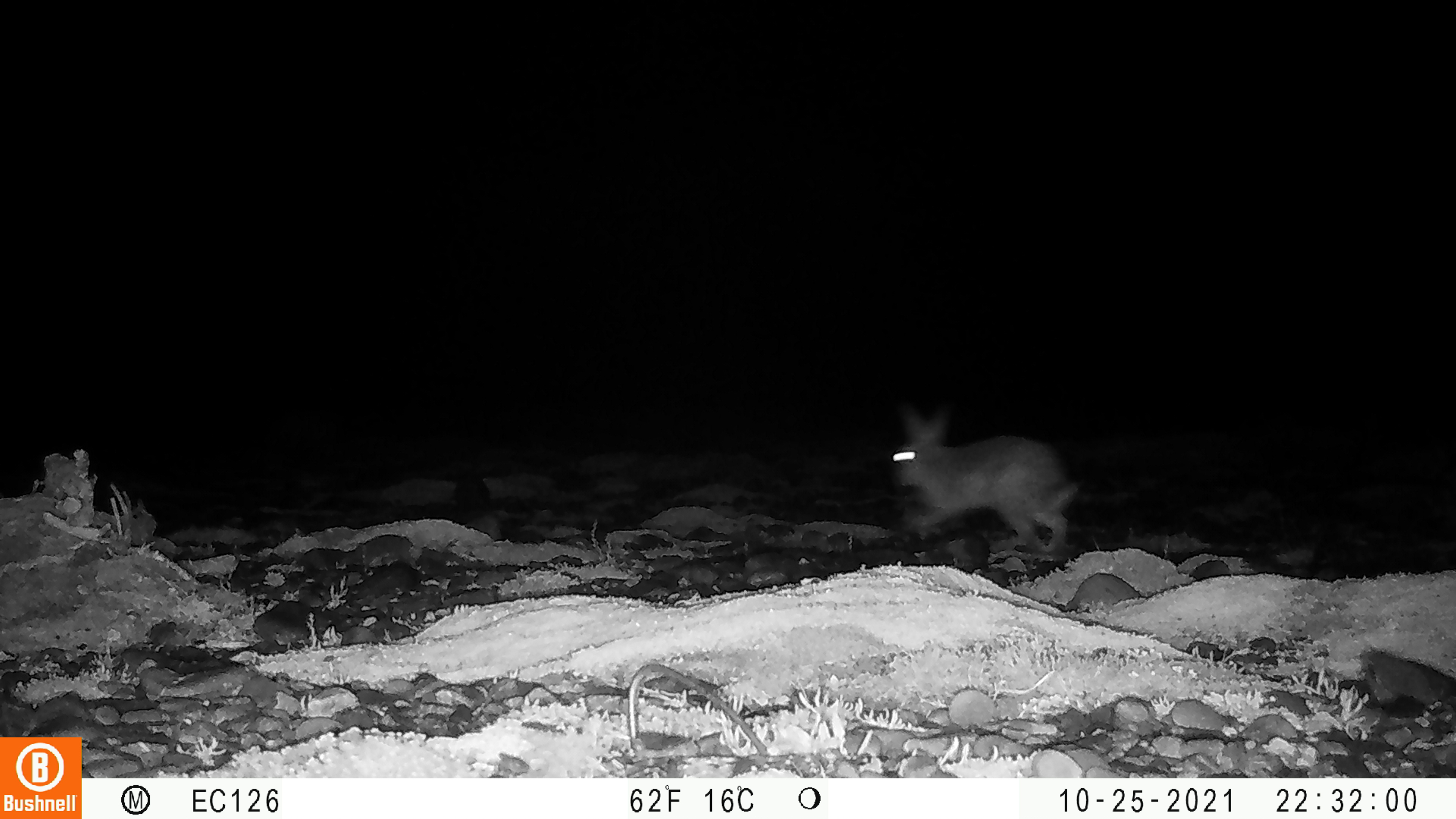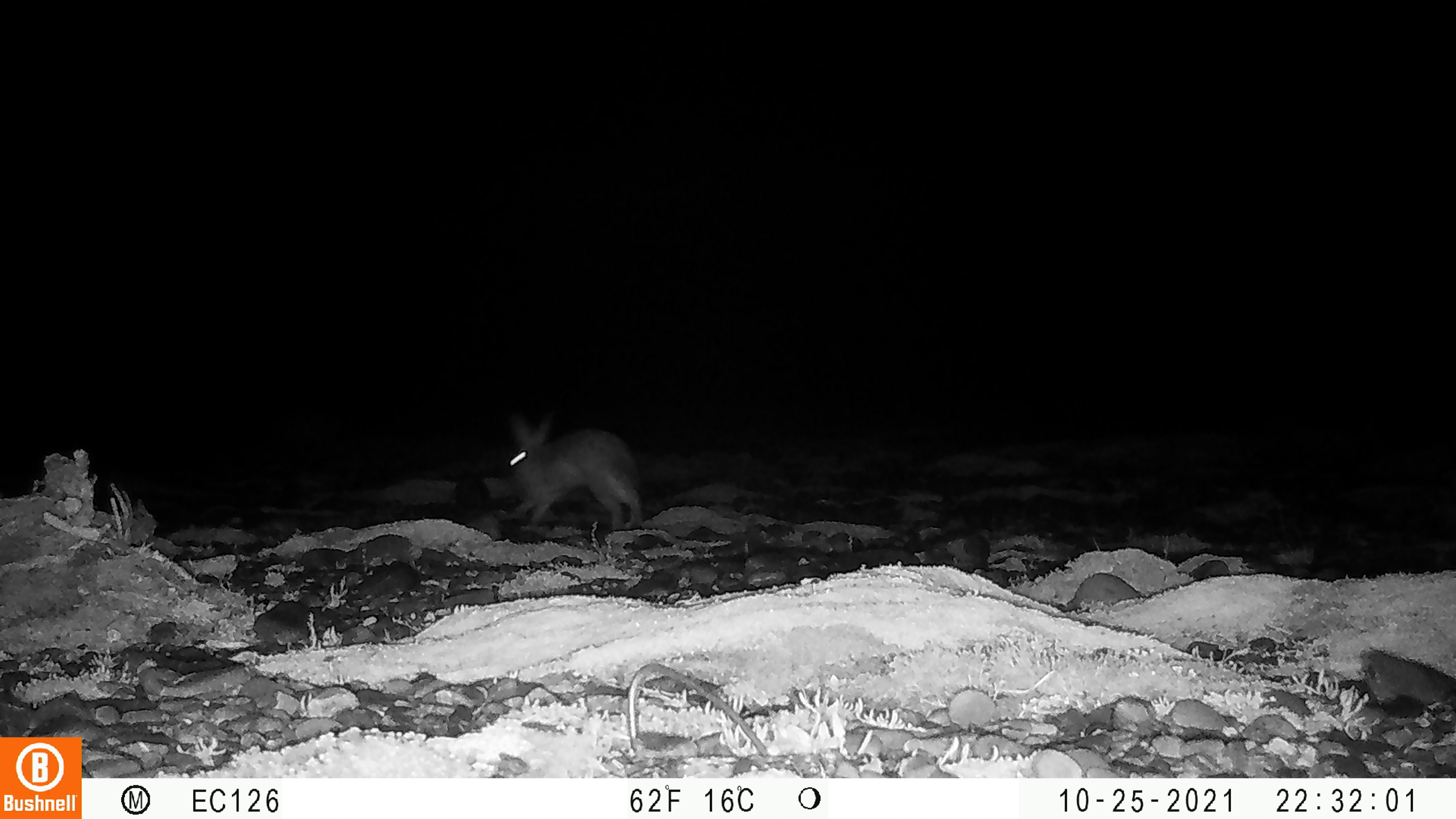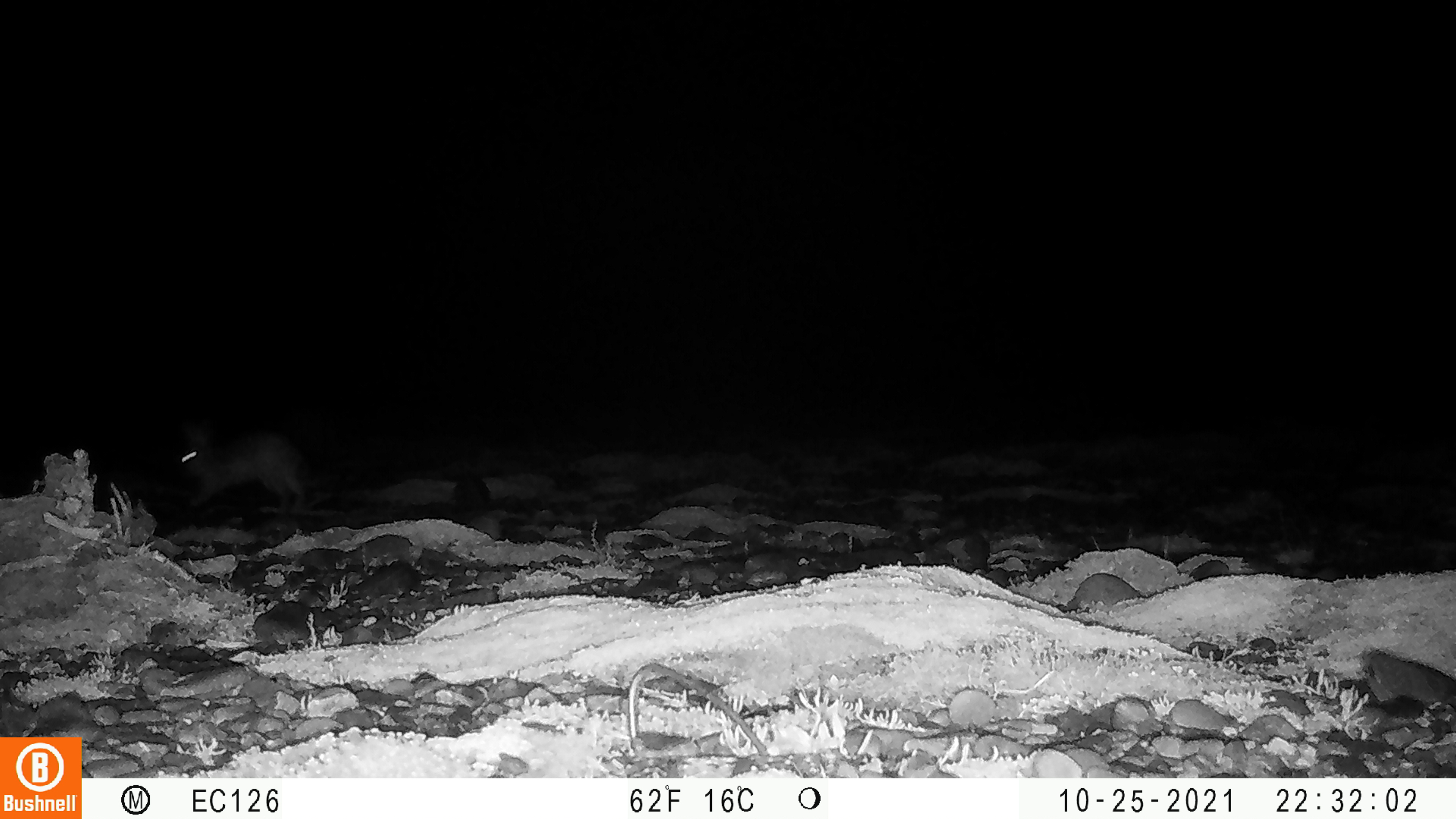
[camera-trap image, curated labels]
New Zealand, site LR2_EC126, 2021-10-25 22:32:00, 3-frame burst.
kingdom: Animalia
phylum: Chordata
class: Mammalia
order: Lagomorpha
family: Leporidae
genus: Oryctolagus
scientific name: Oryctolagus cuniculus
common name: european rabbit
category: rabbit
Rabbit (european rabbit) (Oryctolagus cuniculus).